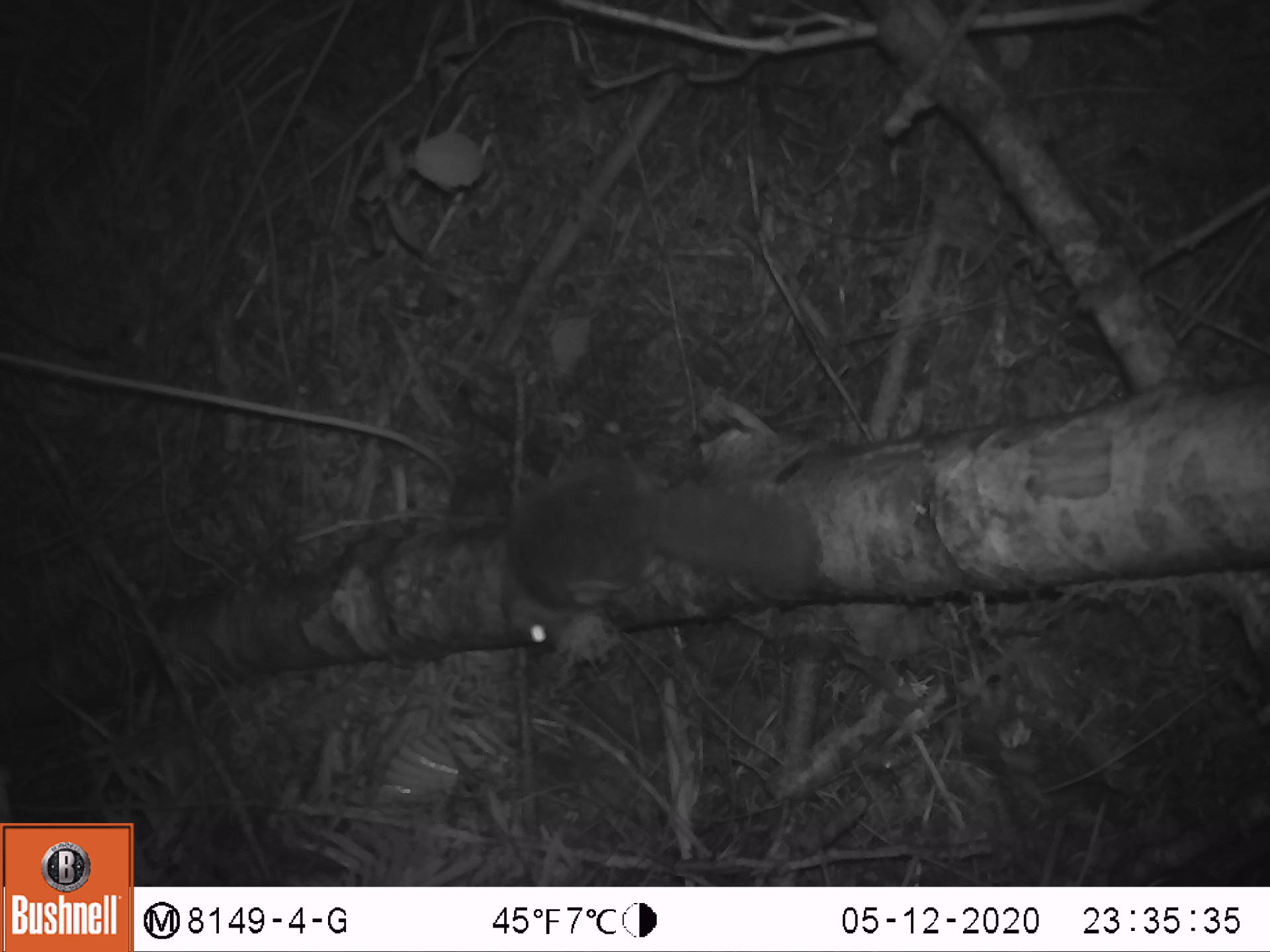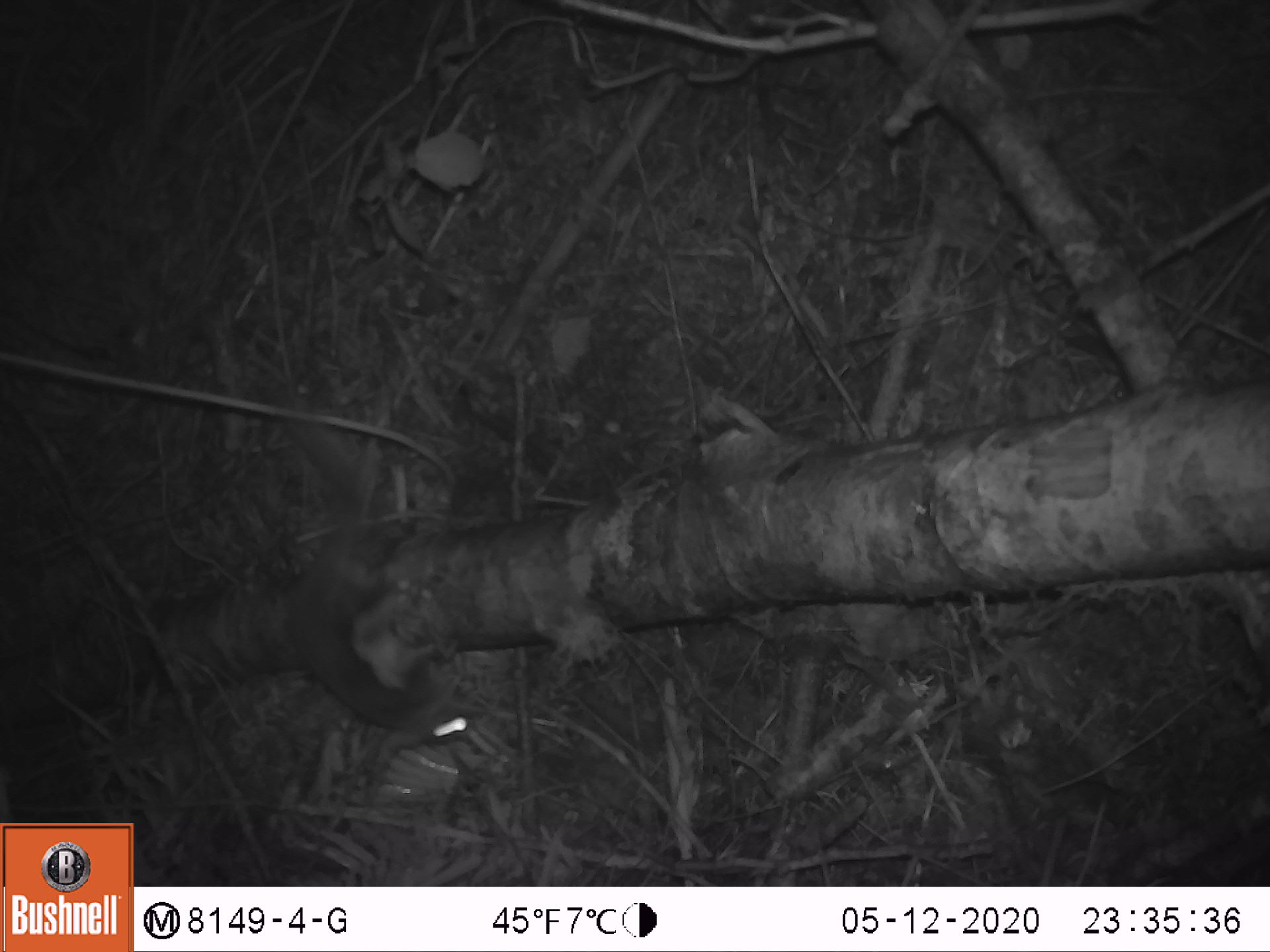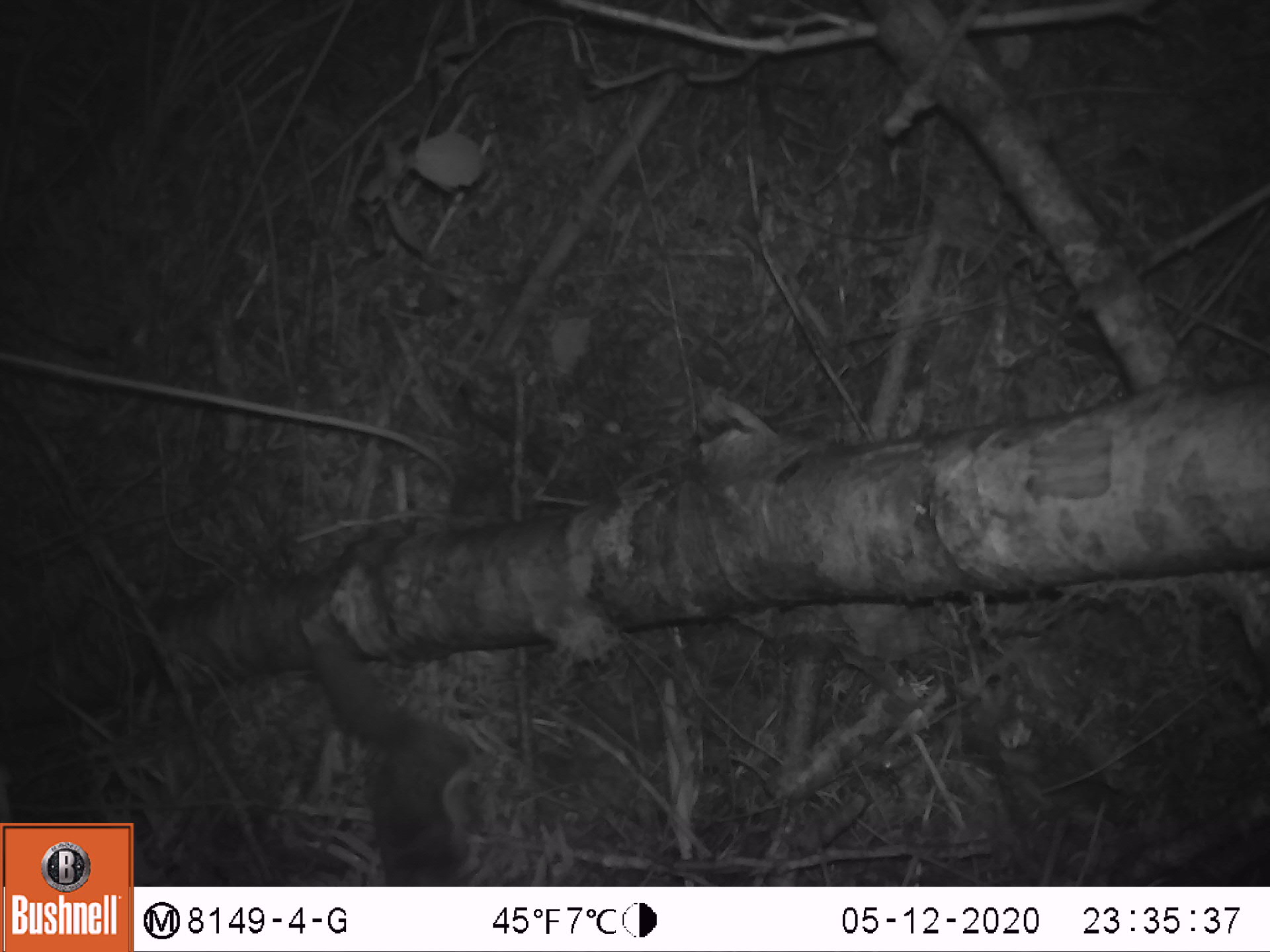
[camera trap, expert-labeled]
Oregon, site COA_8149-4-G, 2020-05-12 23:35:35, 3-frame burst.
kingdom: Animalia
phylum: Chordata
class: Mammalia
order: Rodentia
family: Sciuridae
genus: Glaucomys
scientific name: Glaucomys oregonensis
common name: humboldt's flying squirrel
Humboldt's flying squirrel (Glaucomys oregonensis).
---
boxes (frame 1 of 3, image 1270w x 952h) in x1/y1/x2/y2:
humboldt's flying squirrel: 488/447/832/663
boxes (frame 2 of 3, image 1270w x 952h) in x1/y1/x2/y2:
humboldt's flying squirrel: 271/404/491/756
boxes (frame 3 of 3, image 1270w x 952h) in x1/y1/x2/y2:
humboldt's flying squirrel: 304/637/502/879